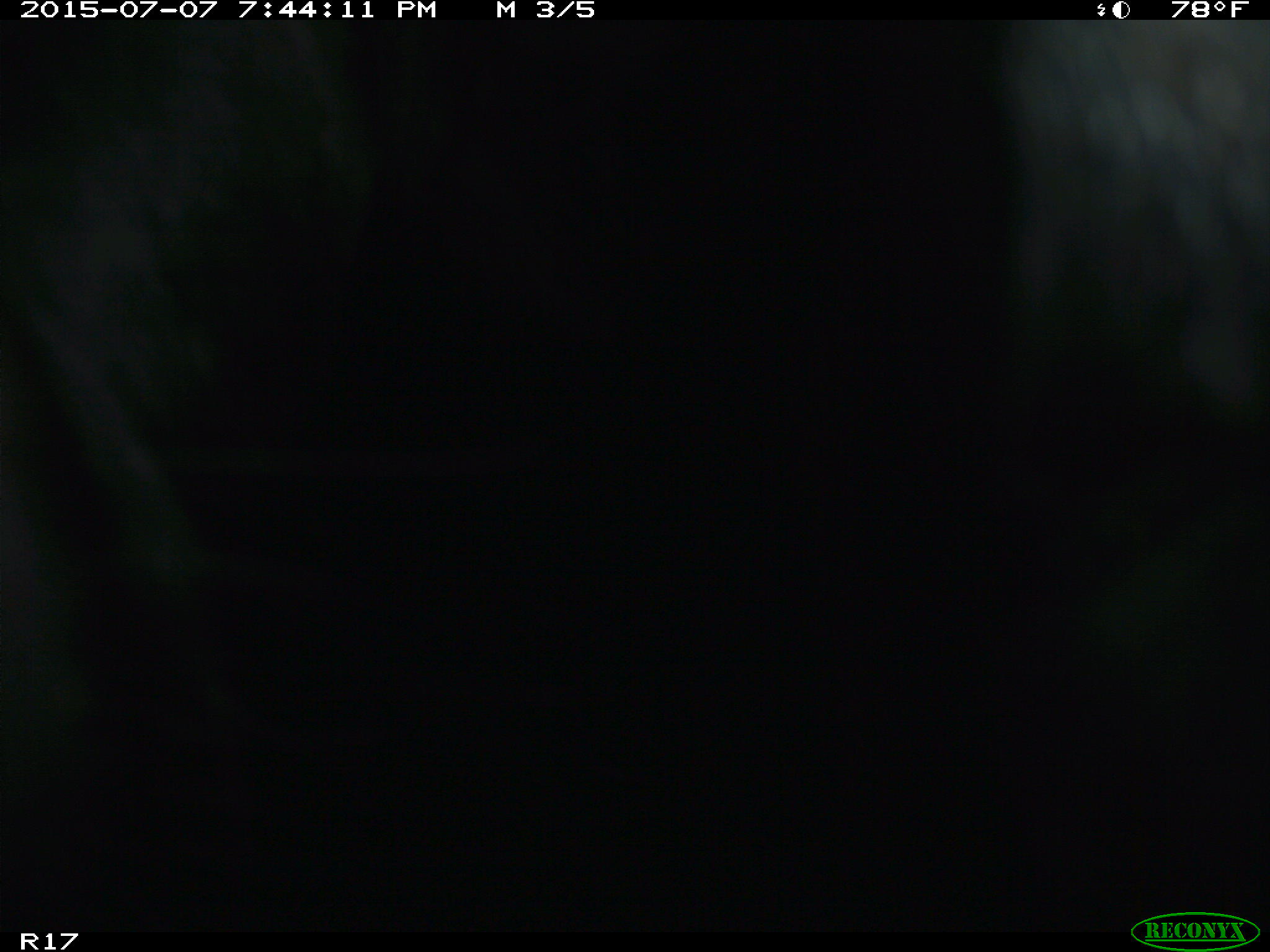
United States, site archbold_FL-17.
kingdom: Animalia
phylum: Chordata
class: Mammalia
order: Artiodactyla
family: Bovidae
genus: Bos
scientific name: Bos taurus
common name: domestic cow